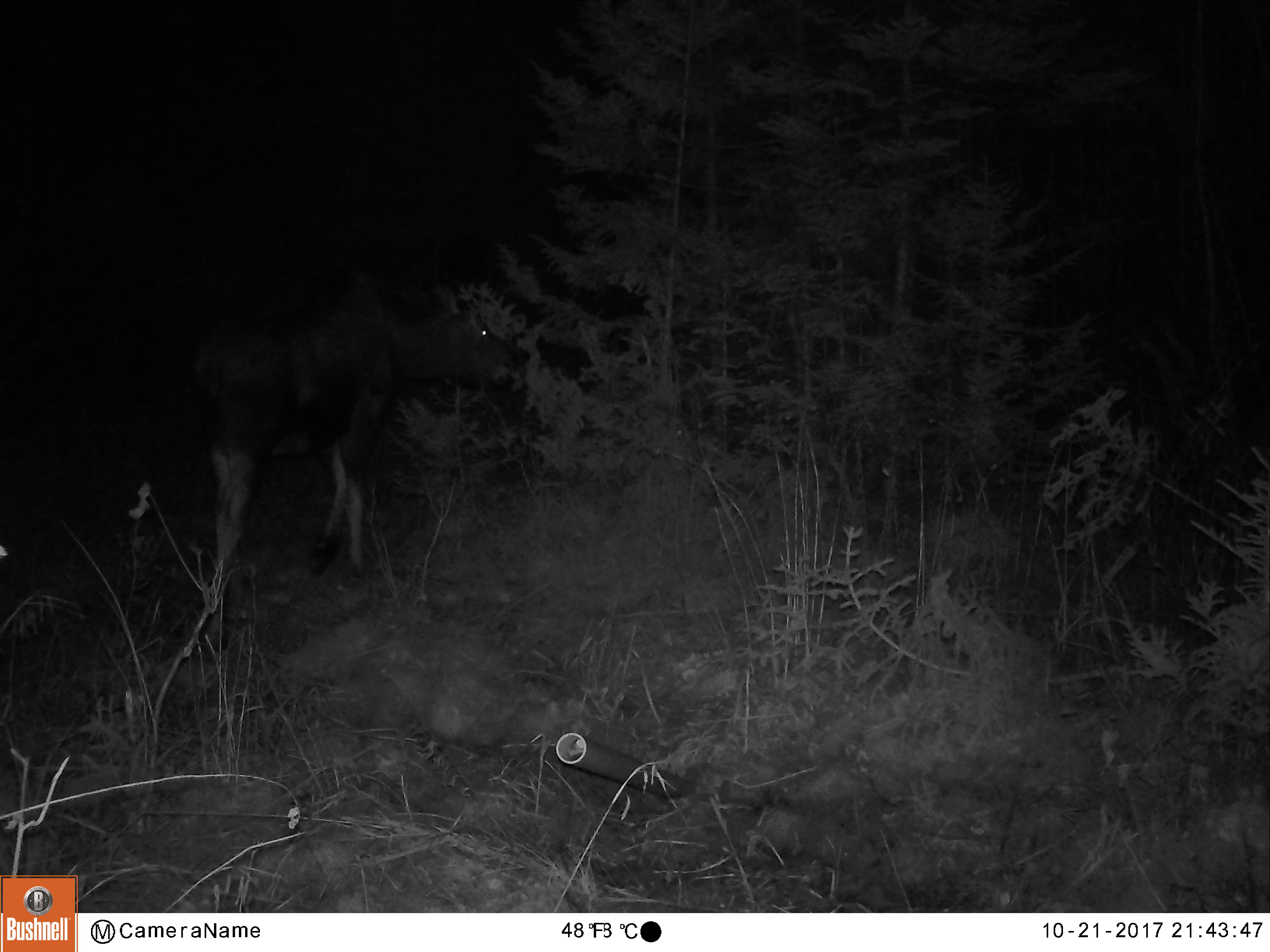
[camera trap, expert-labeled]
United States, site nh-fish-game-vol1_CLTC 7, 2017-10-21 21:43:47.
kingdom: Animalia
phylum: Chordata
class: Mammalia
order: Artiodactyla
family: Cervidae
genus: Alces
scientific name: Alces alces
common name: moose